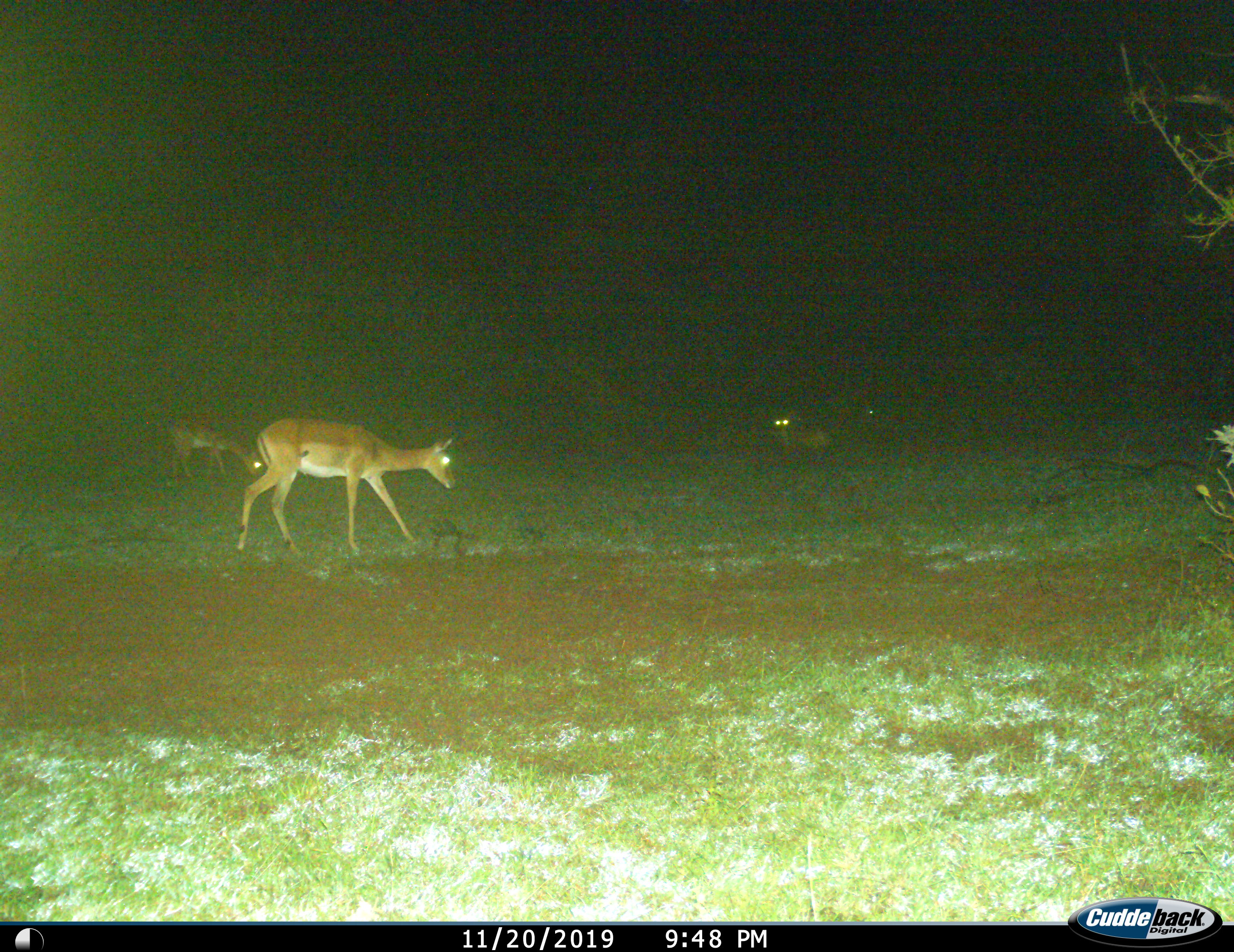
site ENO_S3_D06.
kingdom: Animalia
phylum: Chordata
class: Mammalia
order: Artiodactyla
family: Bovidae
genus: Aepyceros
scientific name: Aepyceros melampus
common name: impala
Impala (Aepyceros melampus), count 3. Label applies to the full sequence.